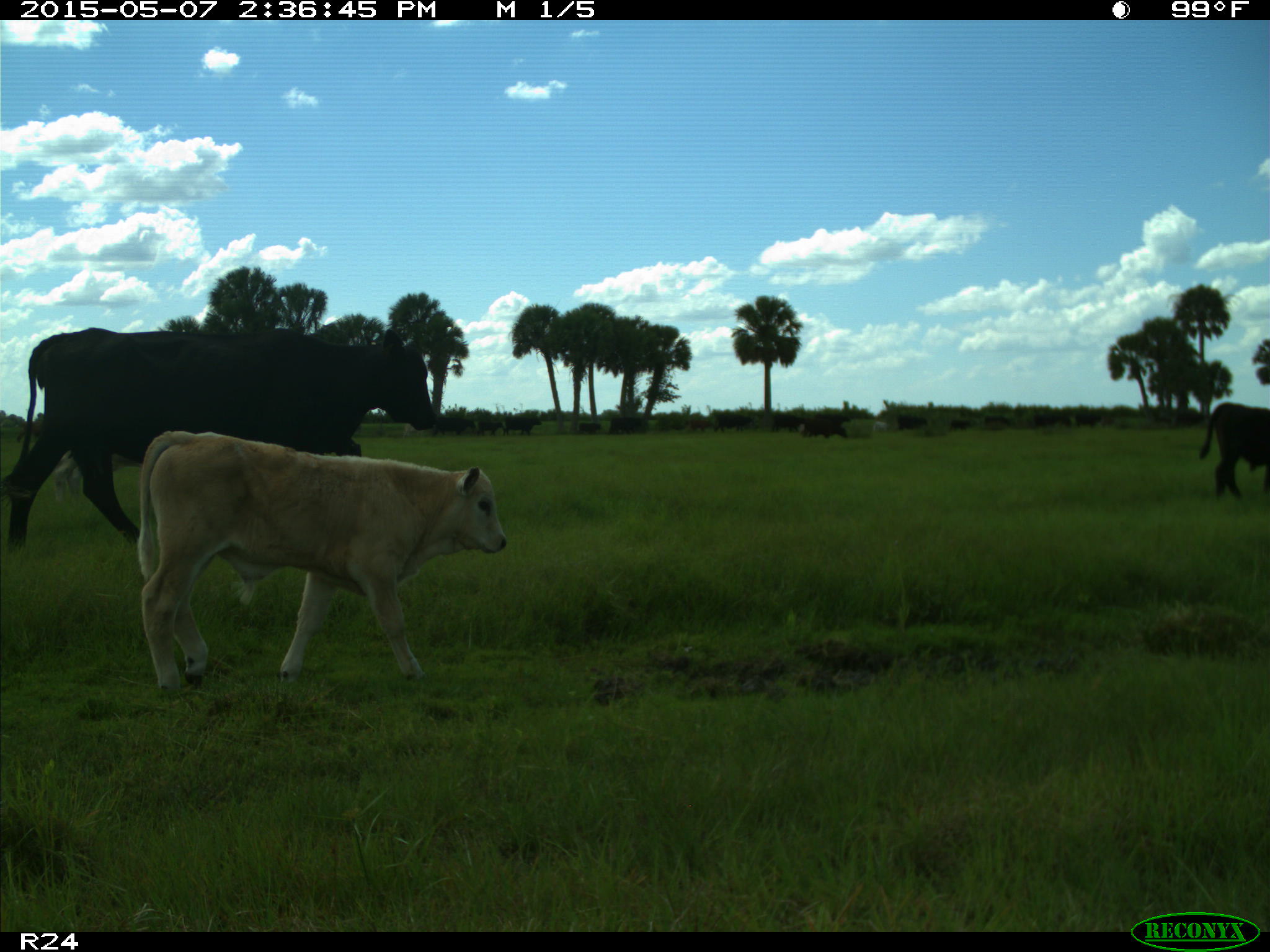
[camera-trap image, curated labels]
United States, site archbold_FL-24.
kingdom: Animalia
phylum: Chordata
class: Mammalia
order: Artiodactyla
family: Bovidae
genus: Bos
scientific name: Bos taurus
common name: domestic cow